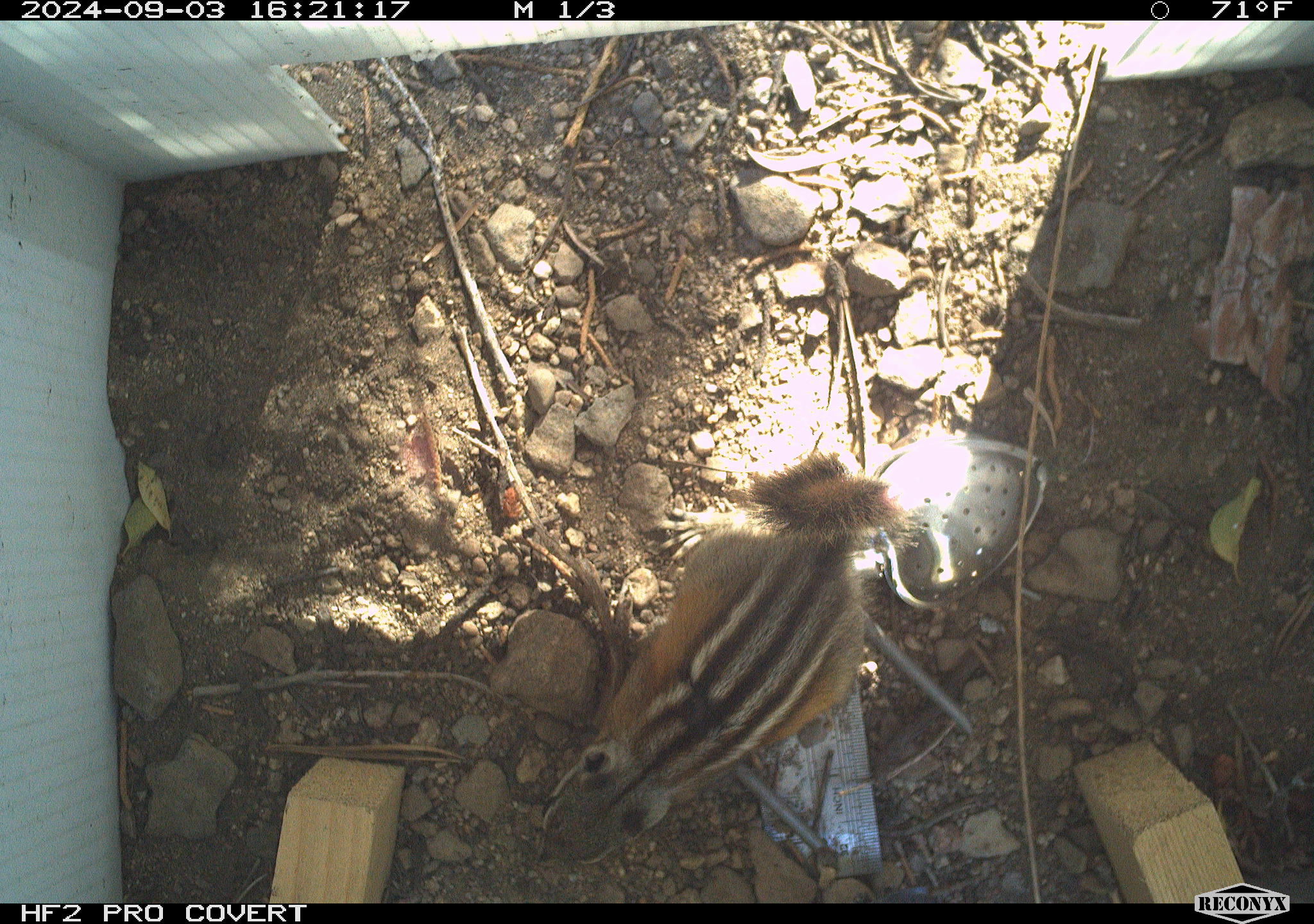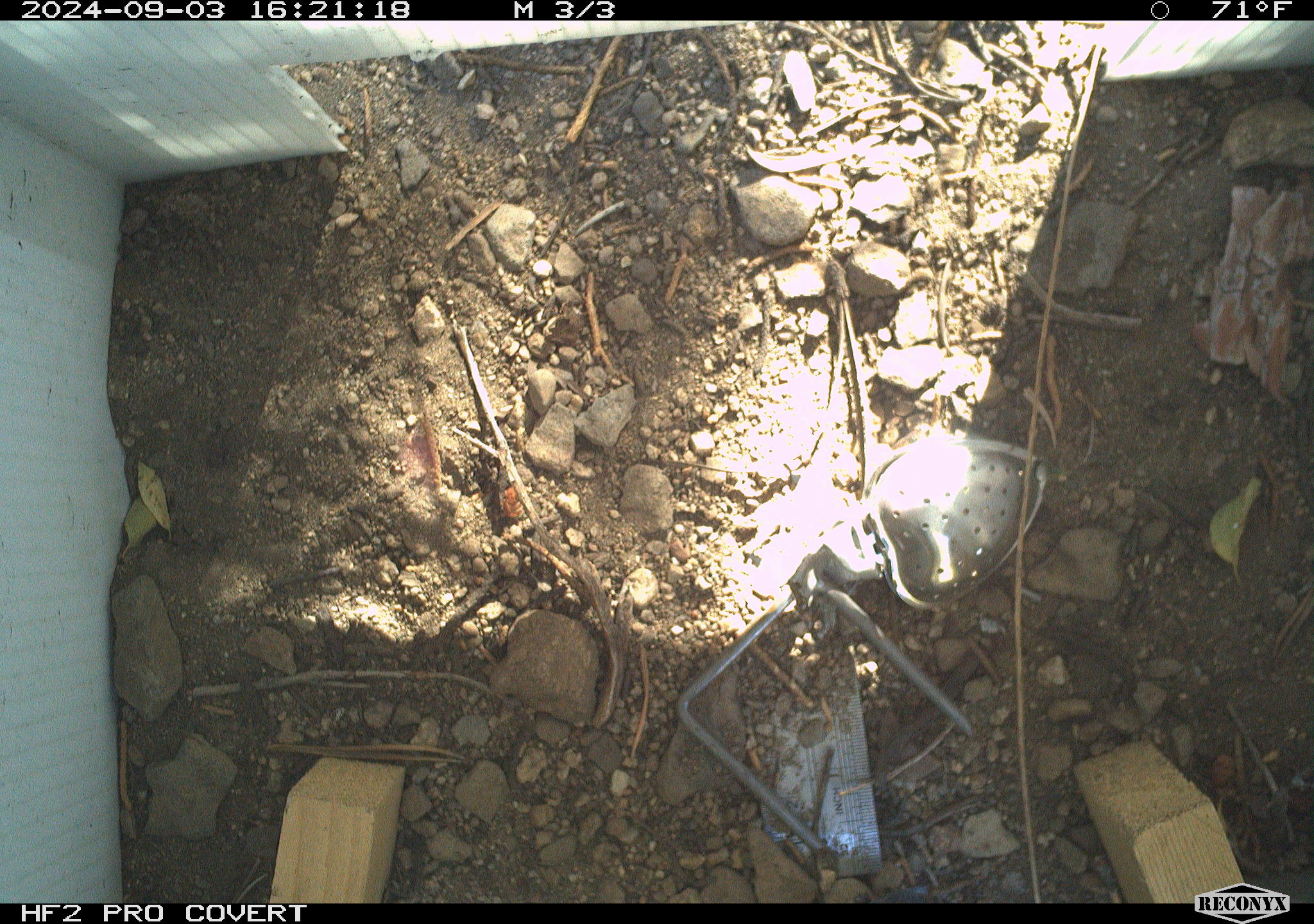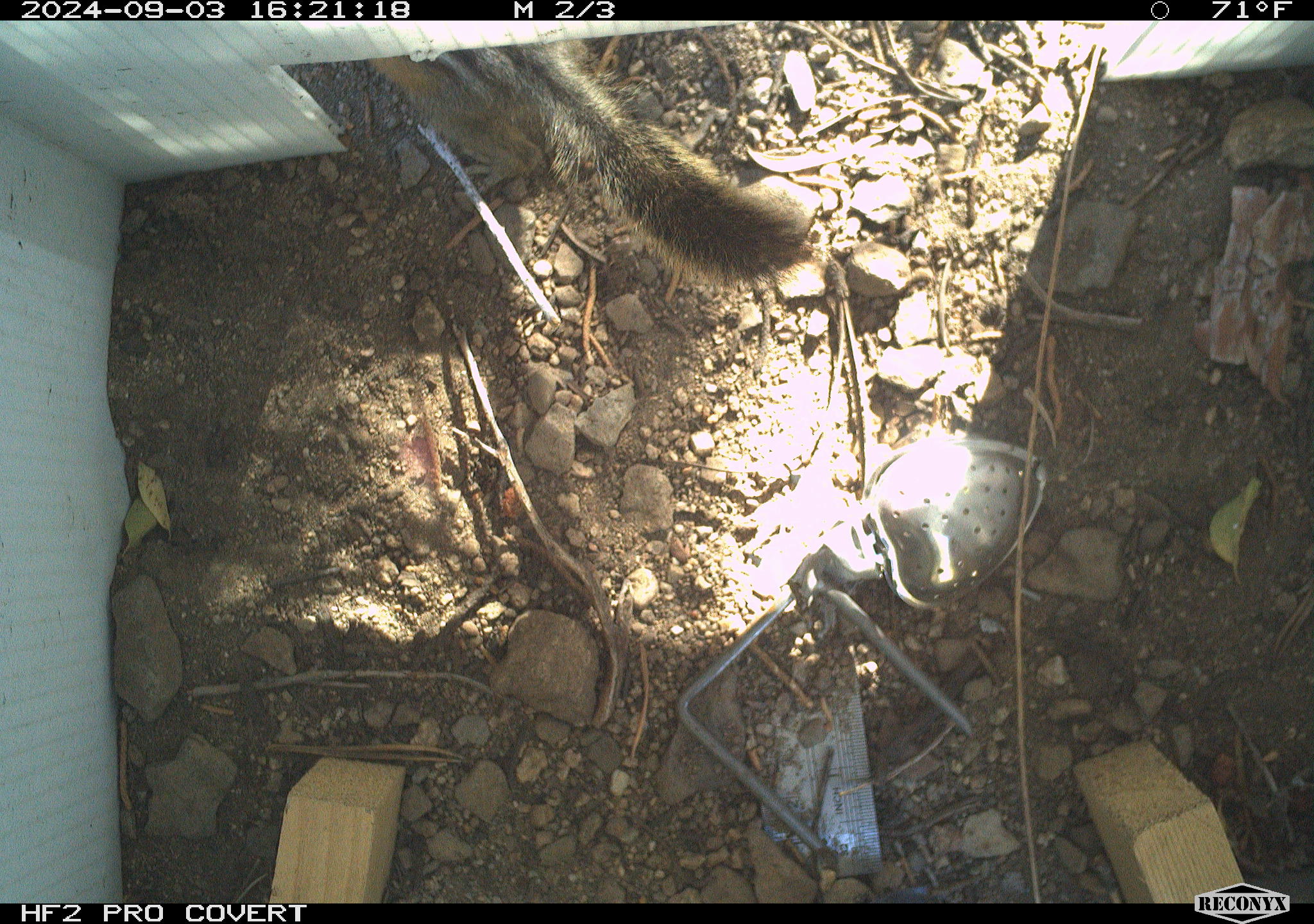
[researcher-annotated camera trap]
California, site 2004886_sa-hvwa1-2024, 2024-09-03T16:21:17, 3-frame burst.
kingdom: Animalia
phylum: Chordata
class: Mammalia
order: Rodentia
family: Sciuridae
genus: Neotamias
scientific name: Neotamias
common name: western chipmunks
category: neotamias species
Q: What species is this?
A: Neotamias species (western chipmunks) (Neotamias).